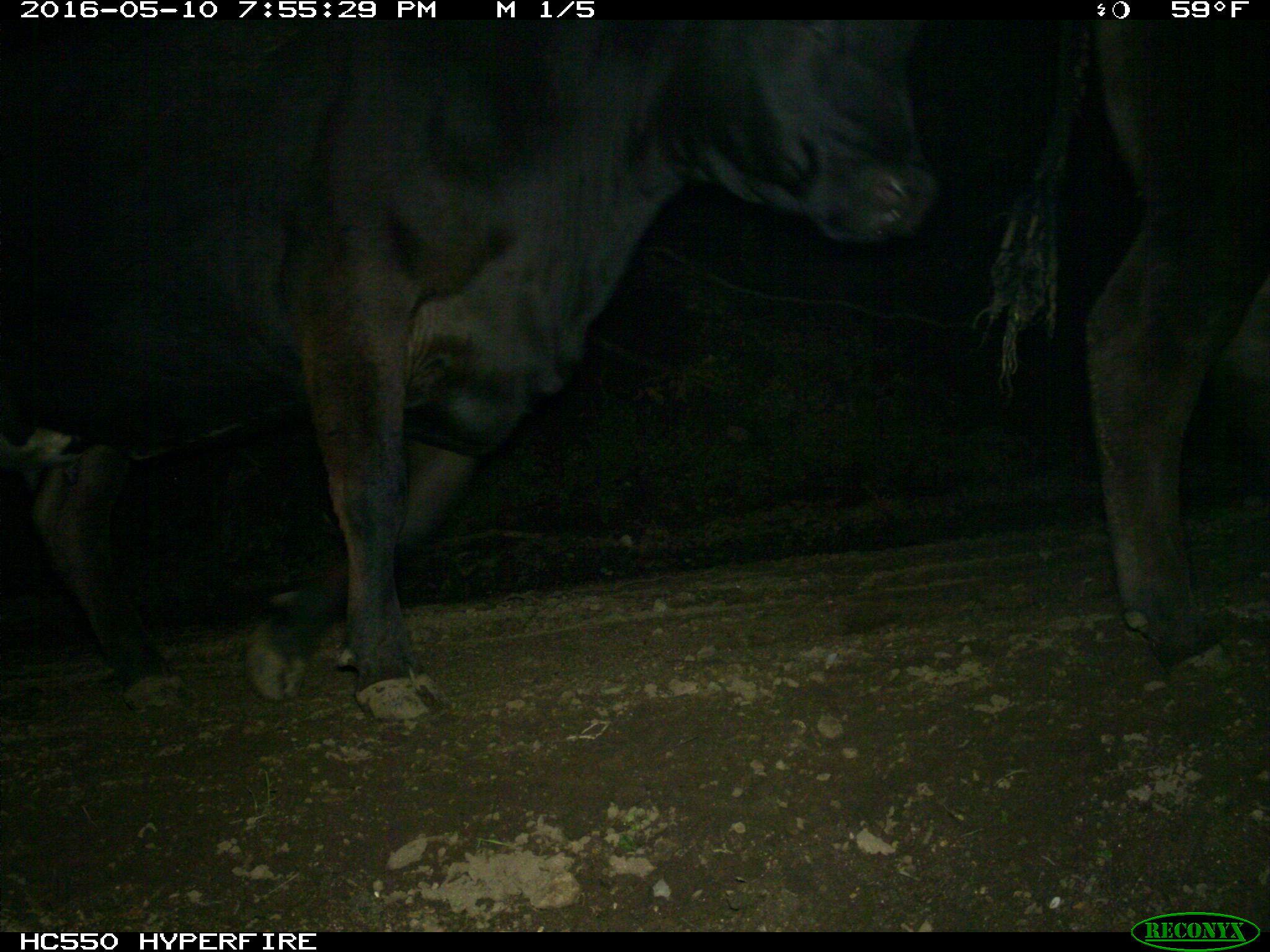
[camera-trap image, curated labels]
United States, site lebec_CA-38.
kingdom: Animalia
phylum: Chordata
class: Mammalia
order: Artiodactyla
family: Bovidae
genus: Bos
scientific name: Bos taurus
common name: domestic cow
Bos taurus (domestic cow).